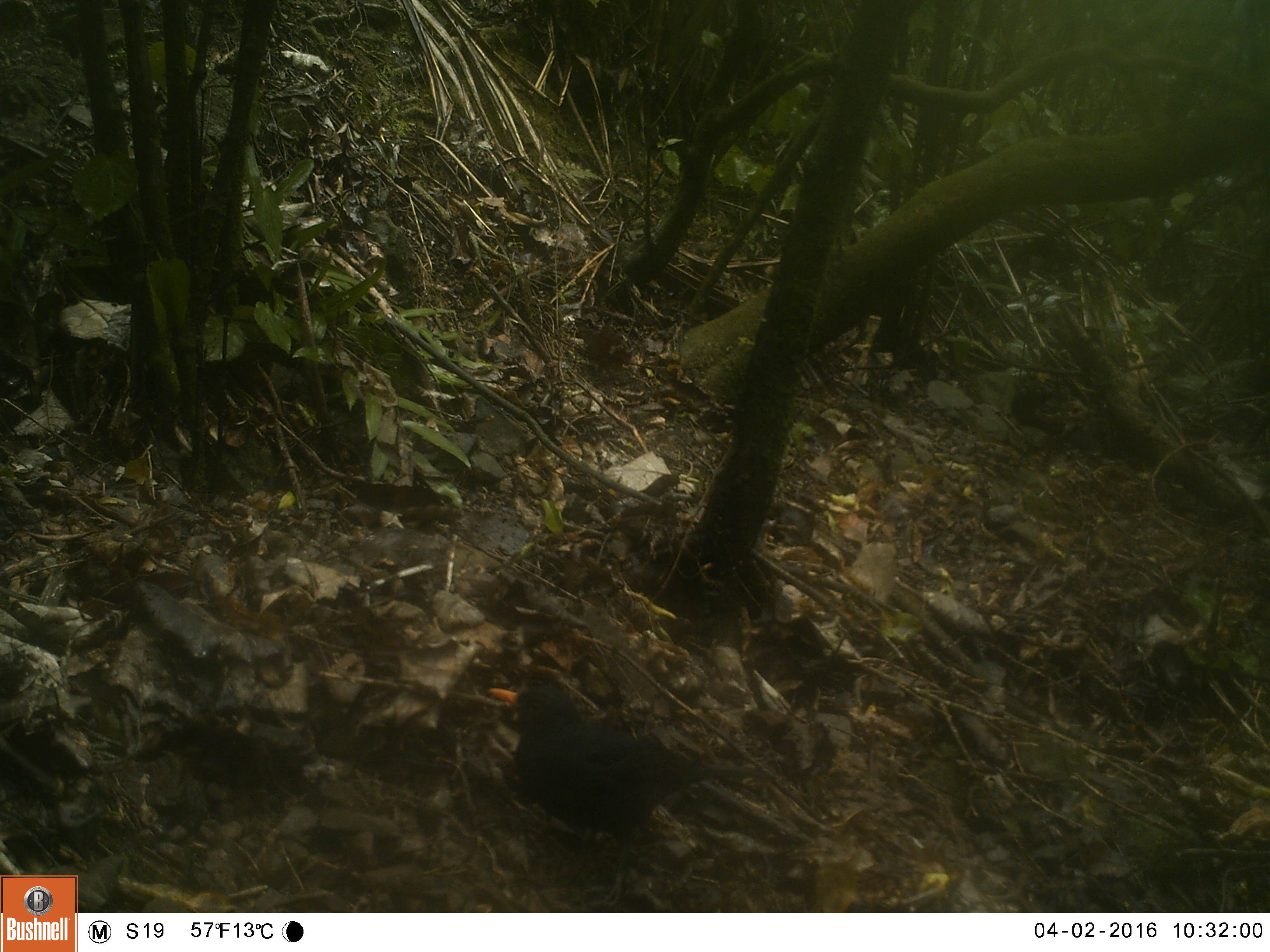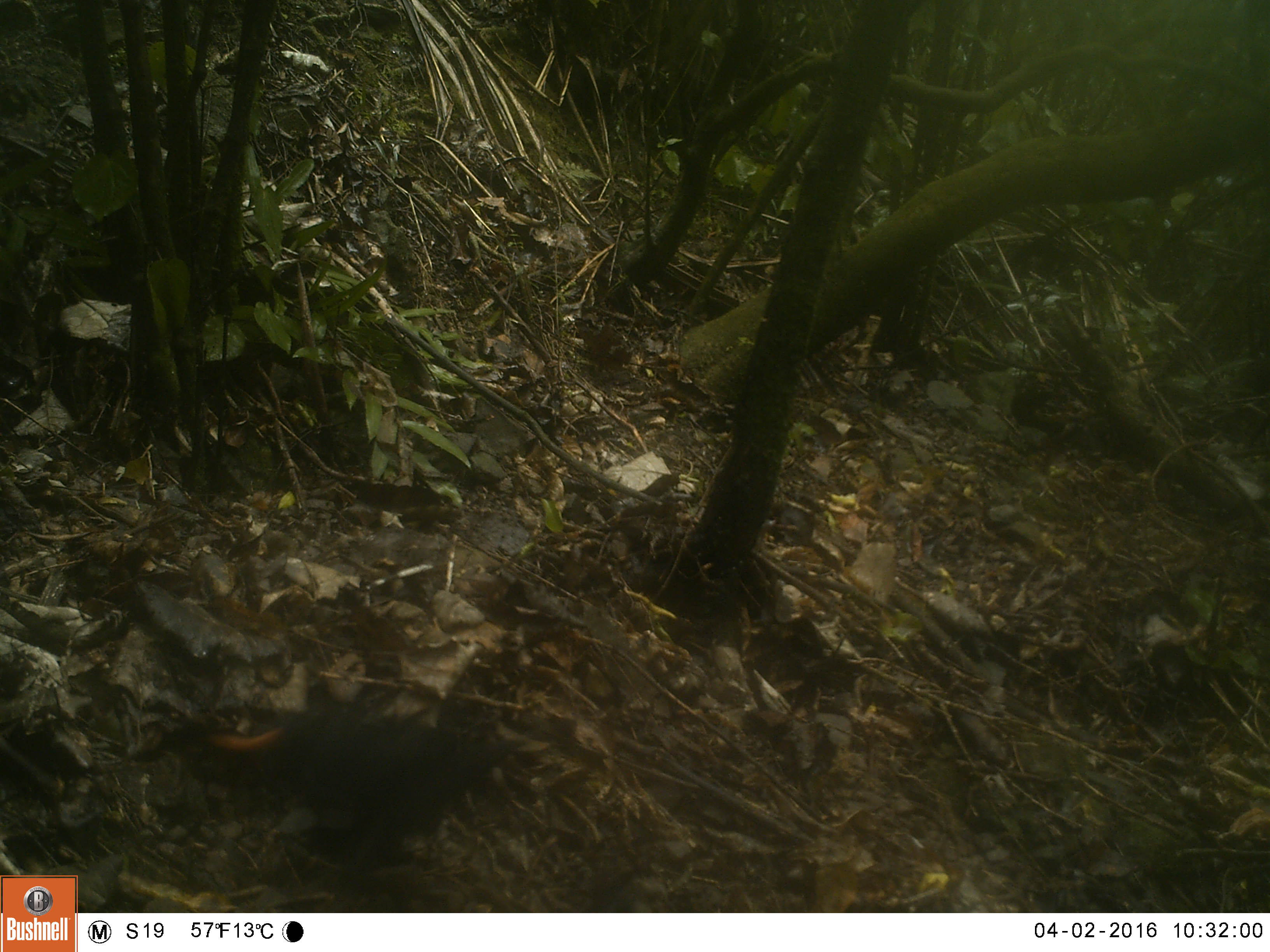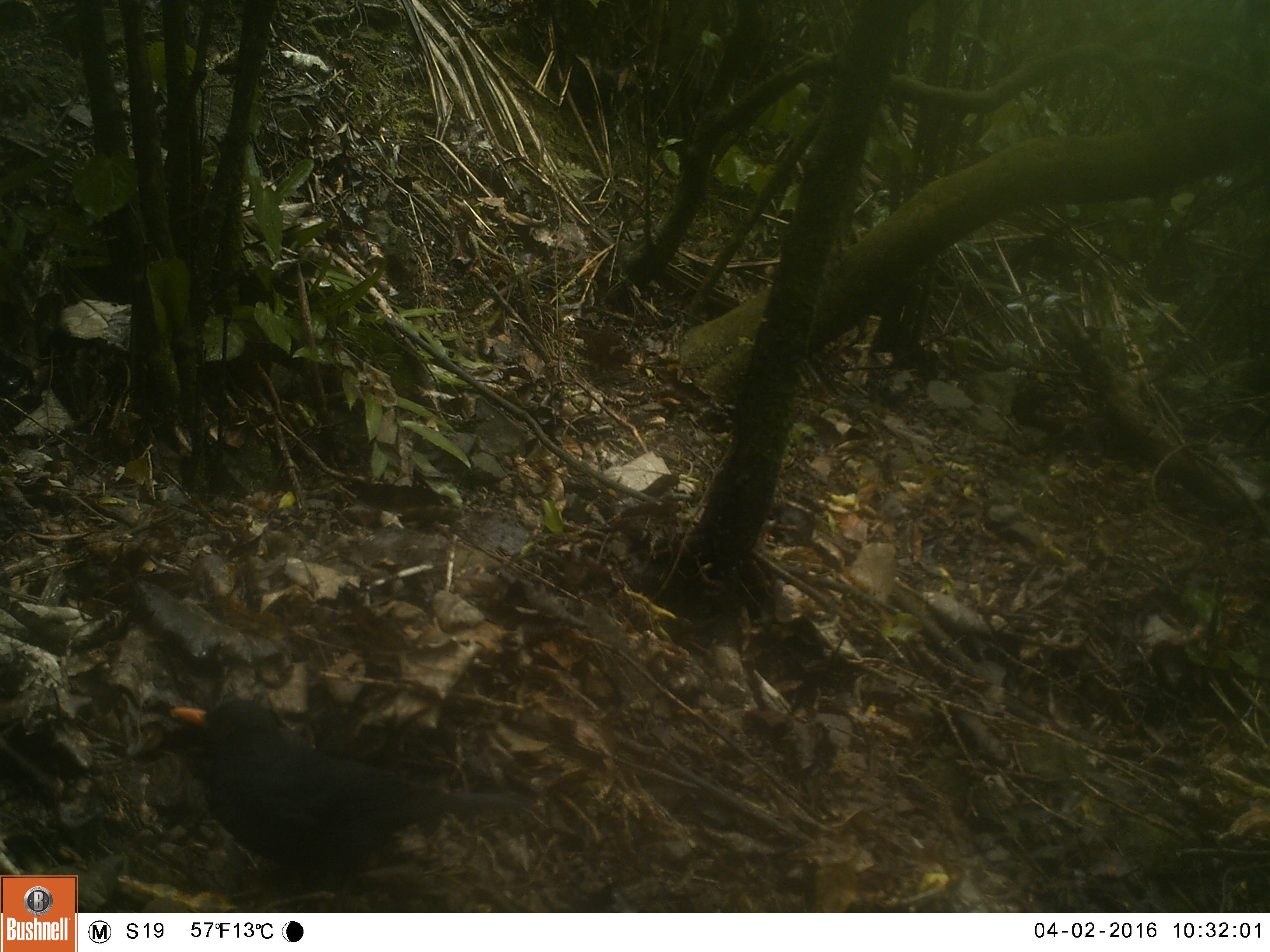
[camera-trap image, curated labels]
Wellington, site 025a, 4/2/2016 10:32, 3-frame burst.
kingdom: Animalia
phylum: Chordata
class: Aves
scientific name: Aves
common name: bird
Bird (Aves).